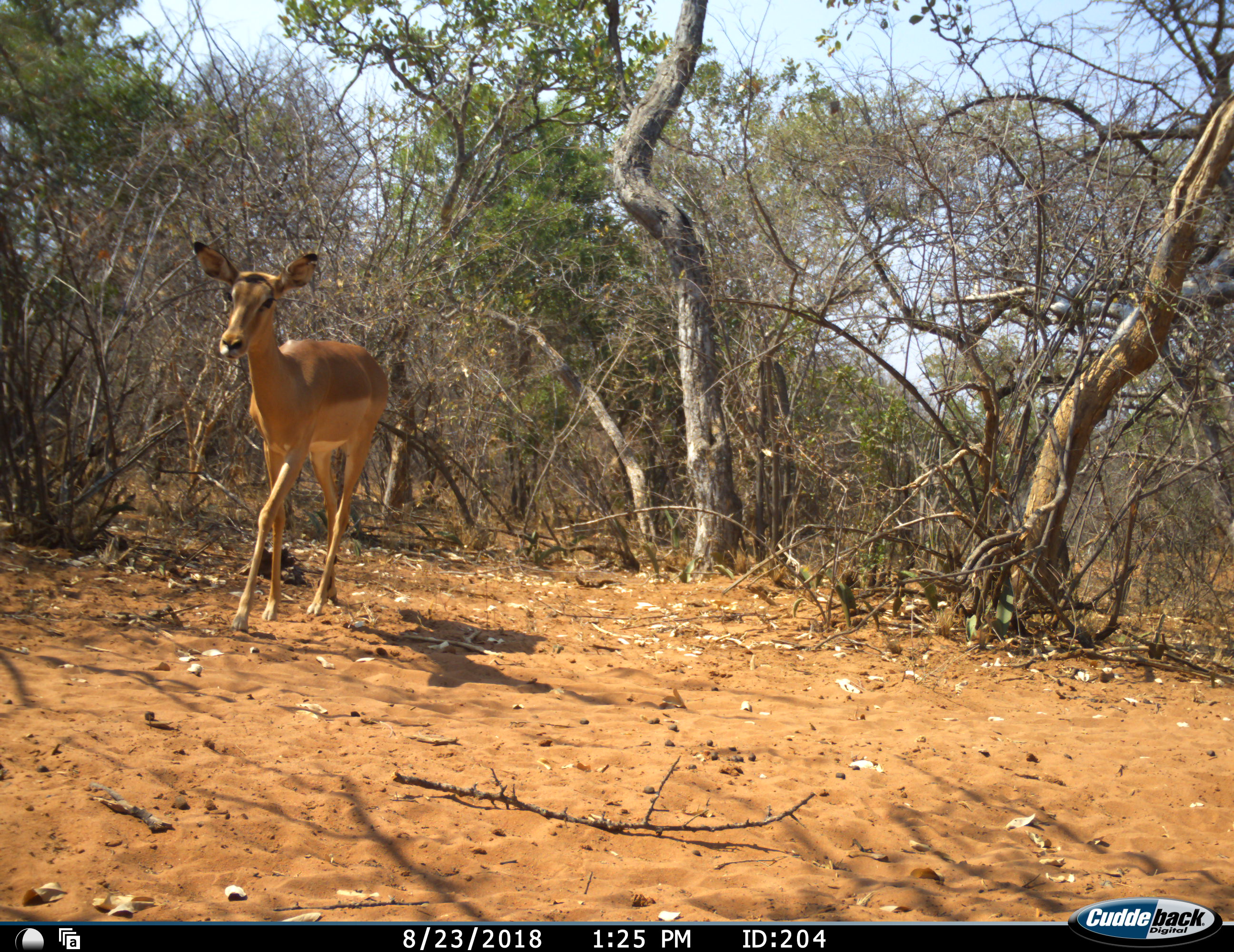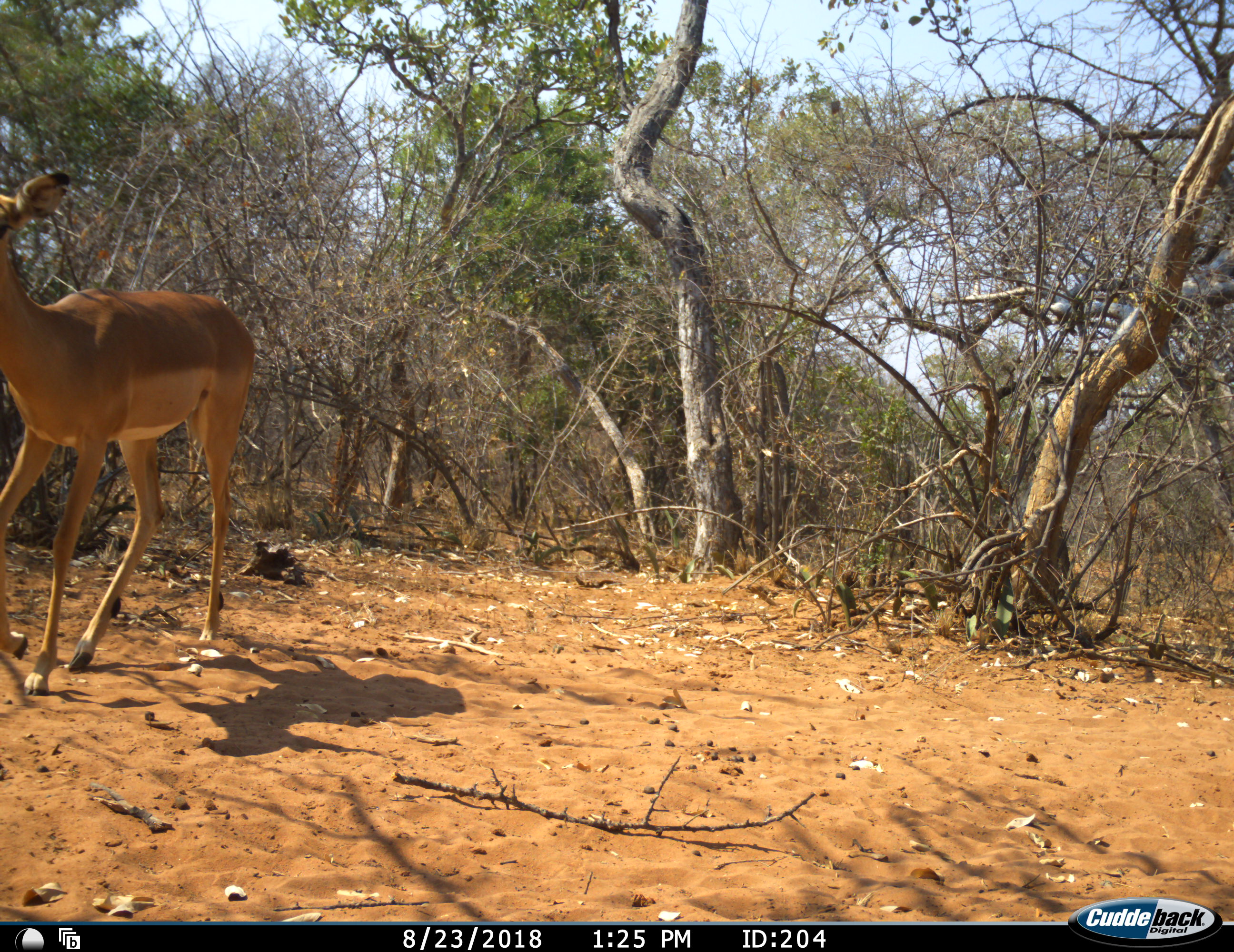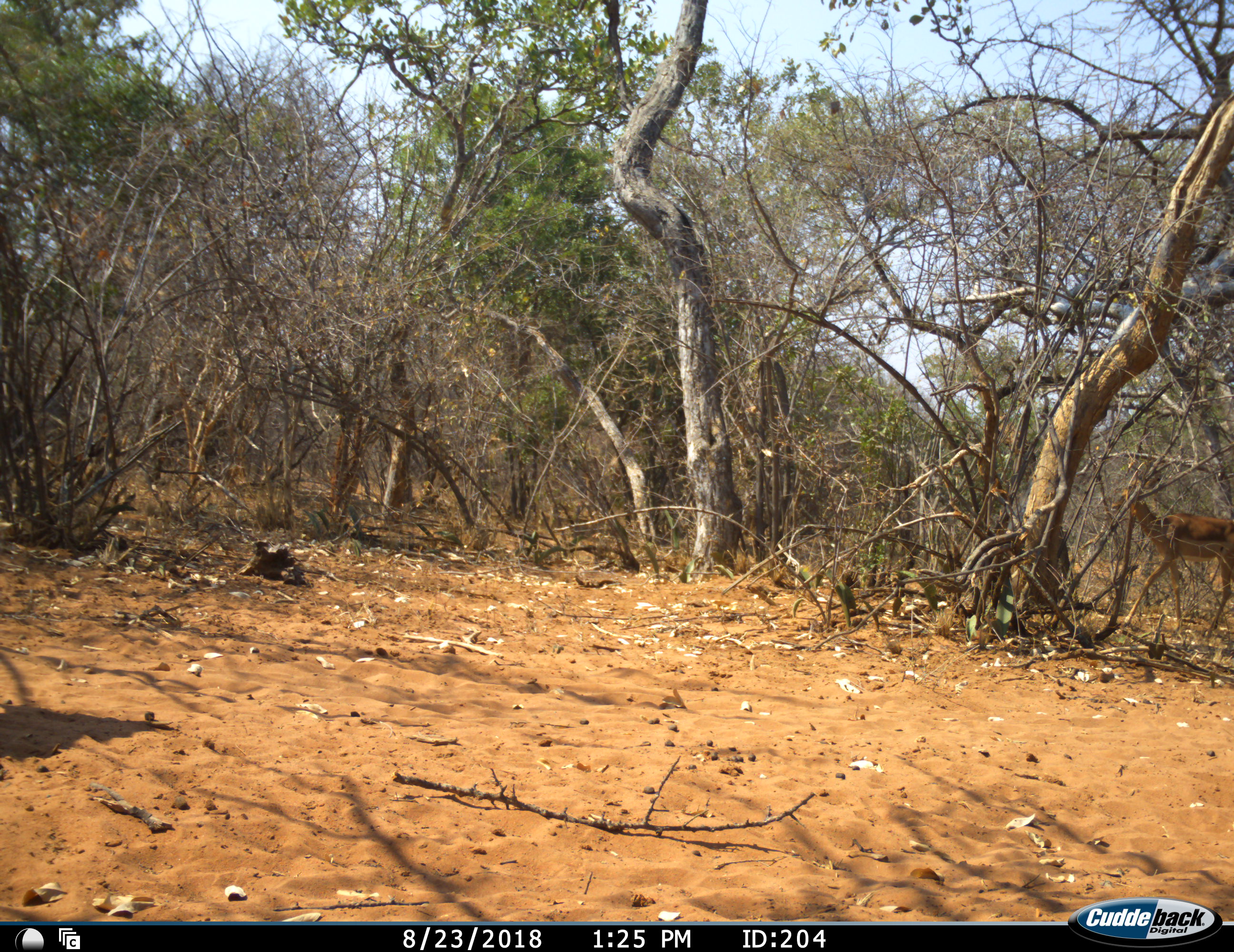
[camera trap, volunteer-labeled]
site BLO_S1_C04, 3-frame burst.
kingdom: Animalia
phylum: Chordata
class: Mammalia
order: Artiodactyla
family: Bovidae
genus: Aepyceros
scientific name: Aepyceros melampus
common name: impala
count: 2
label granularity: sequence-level